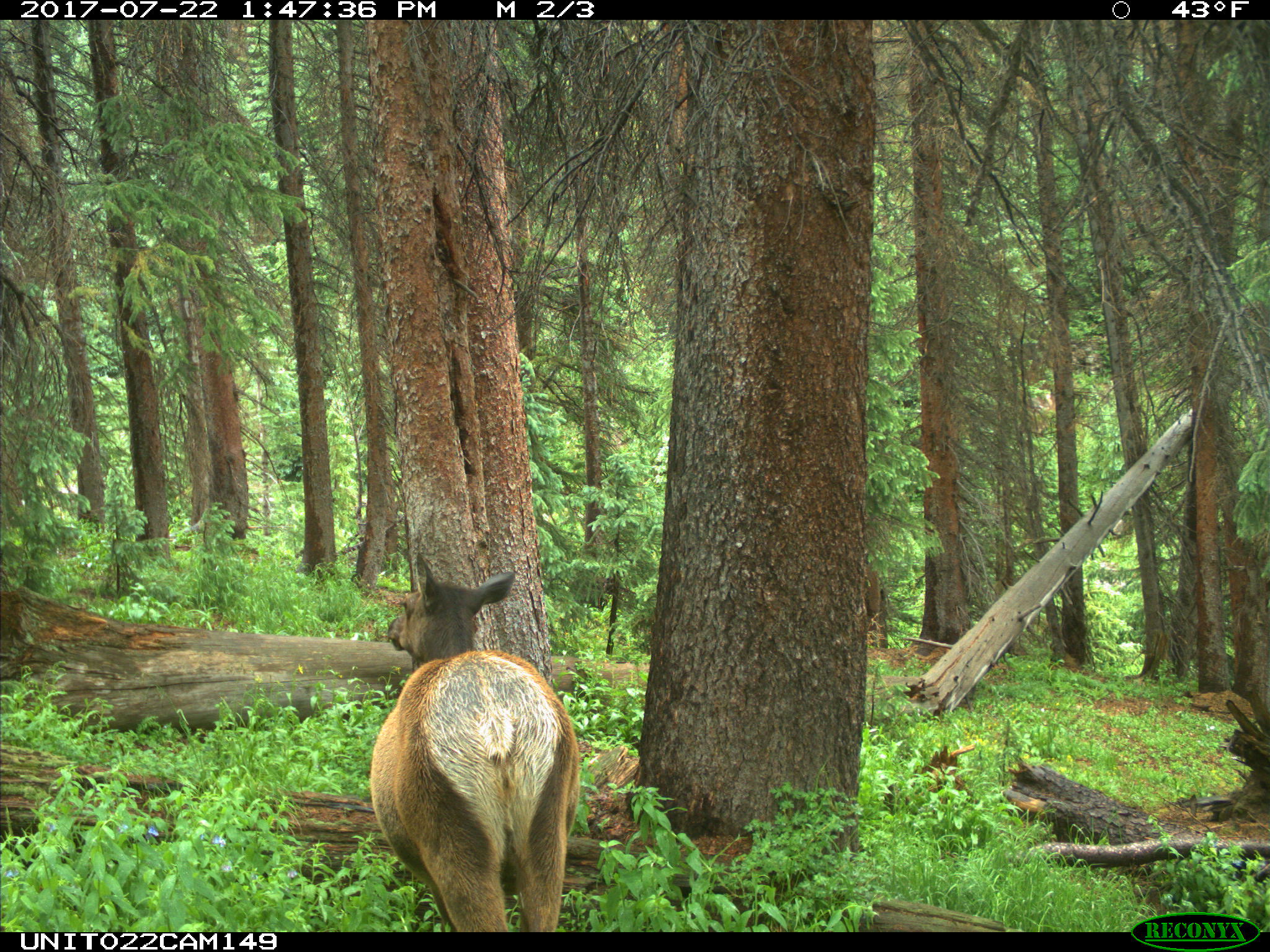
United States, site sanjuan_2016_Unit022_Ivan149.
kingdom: Animalia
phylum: Chordata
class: Mammalia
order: Artiodactyla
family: Cervidae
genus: Cervus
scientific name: Cervus elaphus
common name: red deer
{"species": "Cervus elaphus (red deer)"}